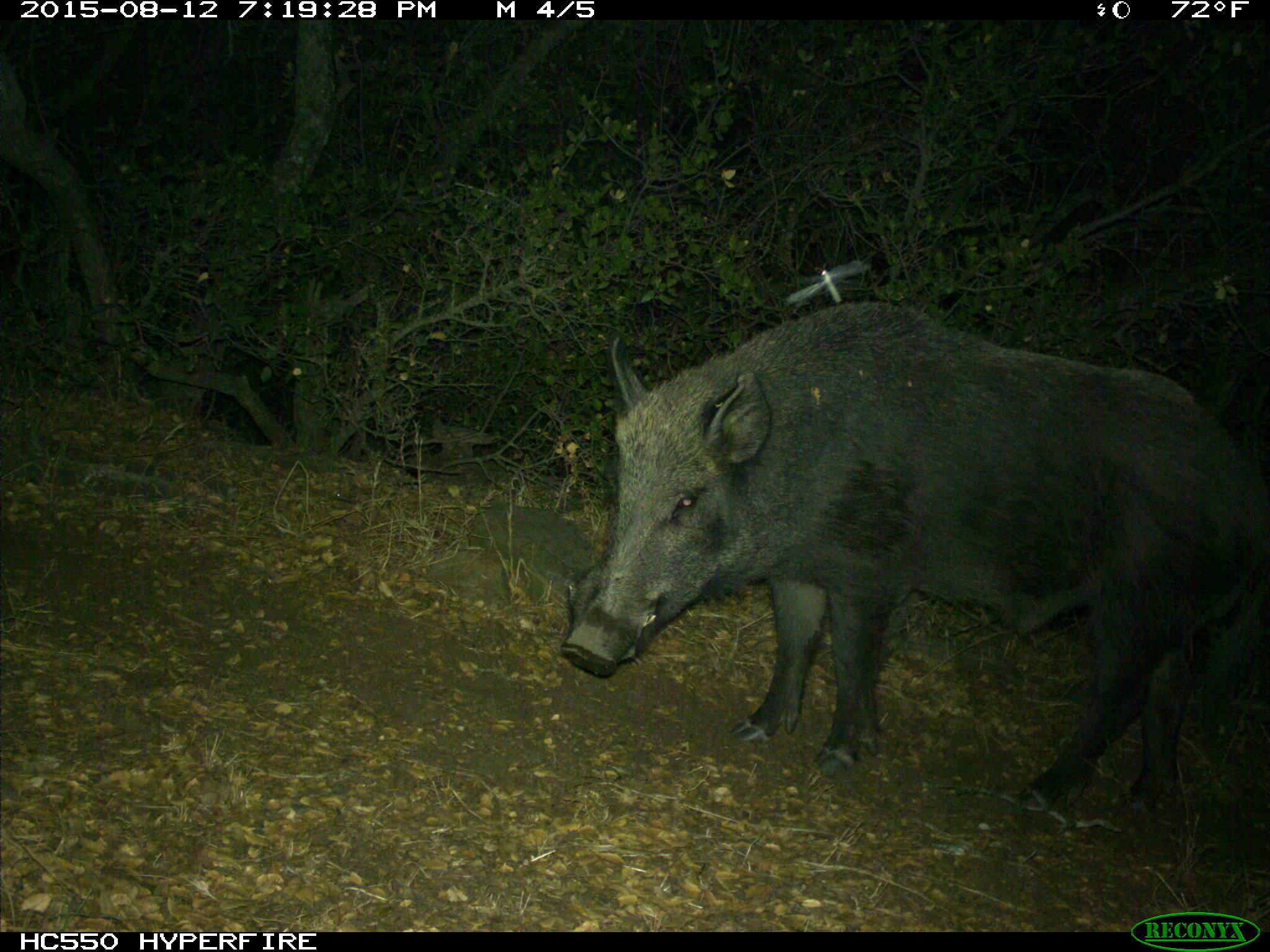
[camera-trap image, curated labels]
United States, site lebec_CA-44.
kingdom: Animalia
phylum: Chordata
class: Mammalia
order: Artiodactyla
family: Suidae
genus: Sus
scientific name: Sus scrofa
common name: wild boar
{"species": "Sus scrofa (wild boar)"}